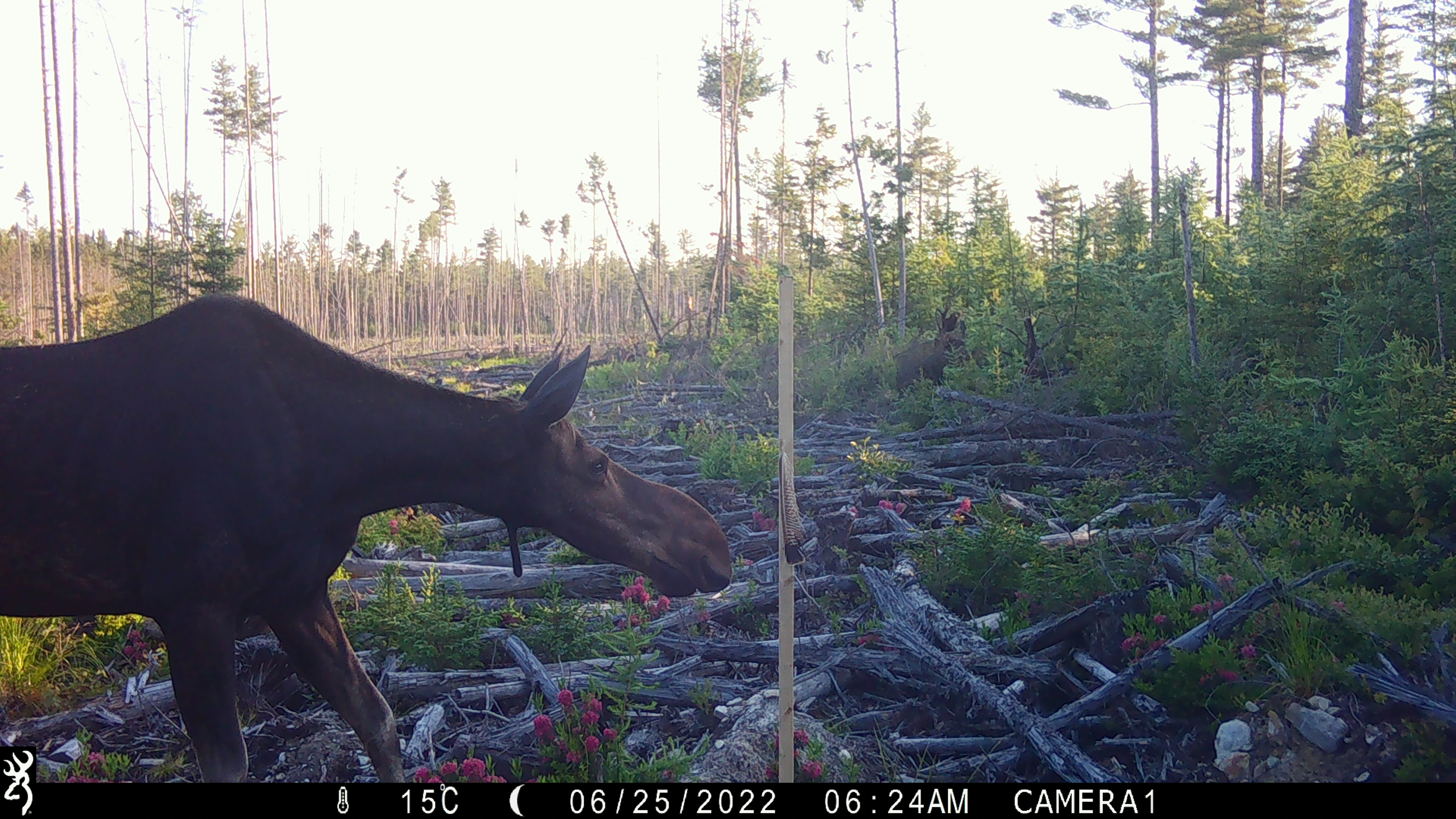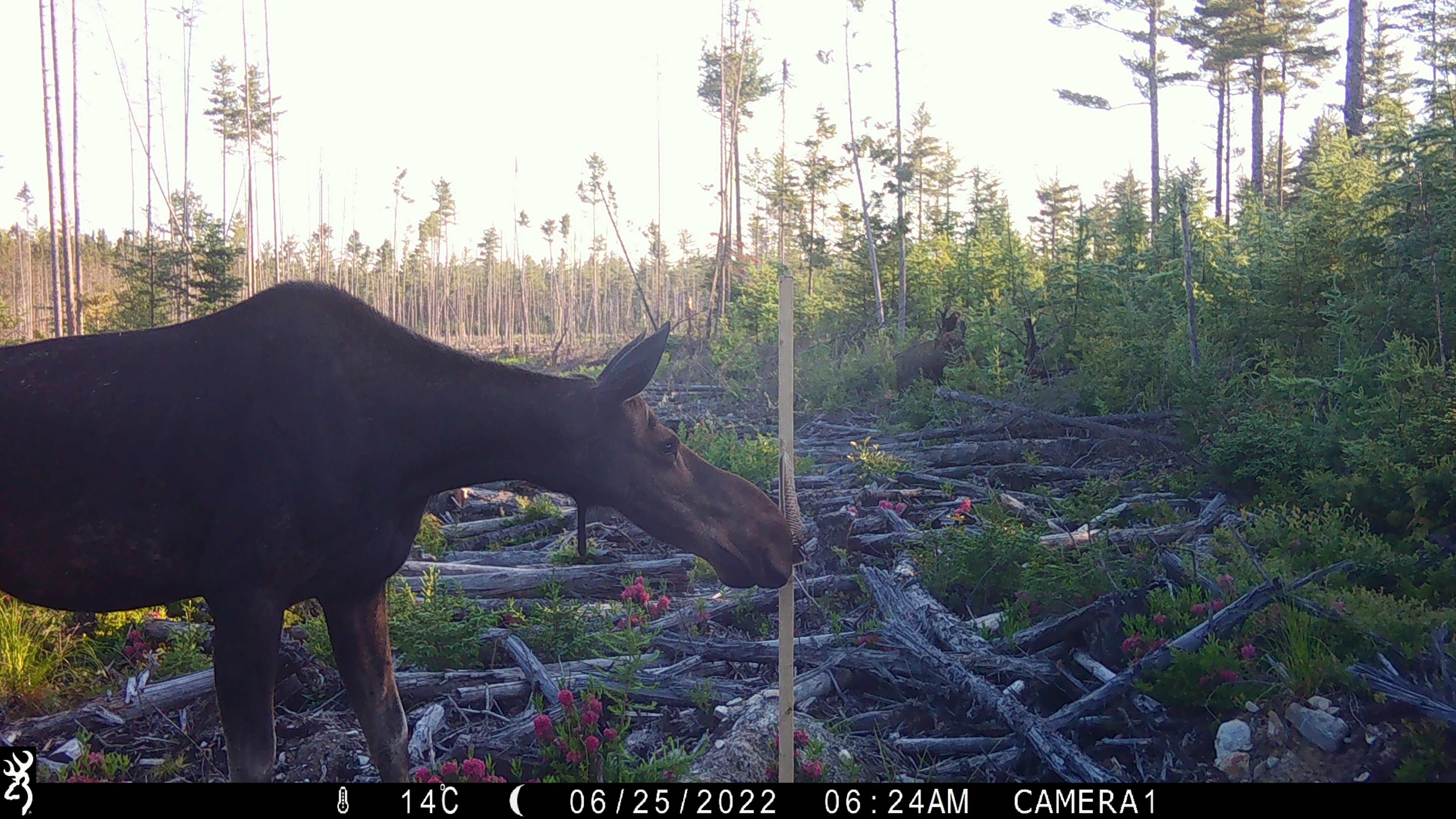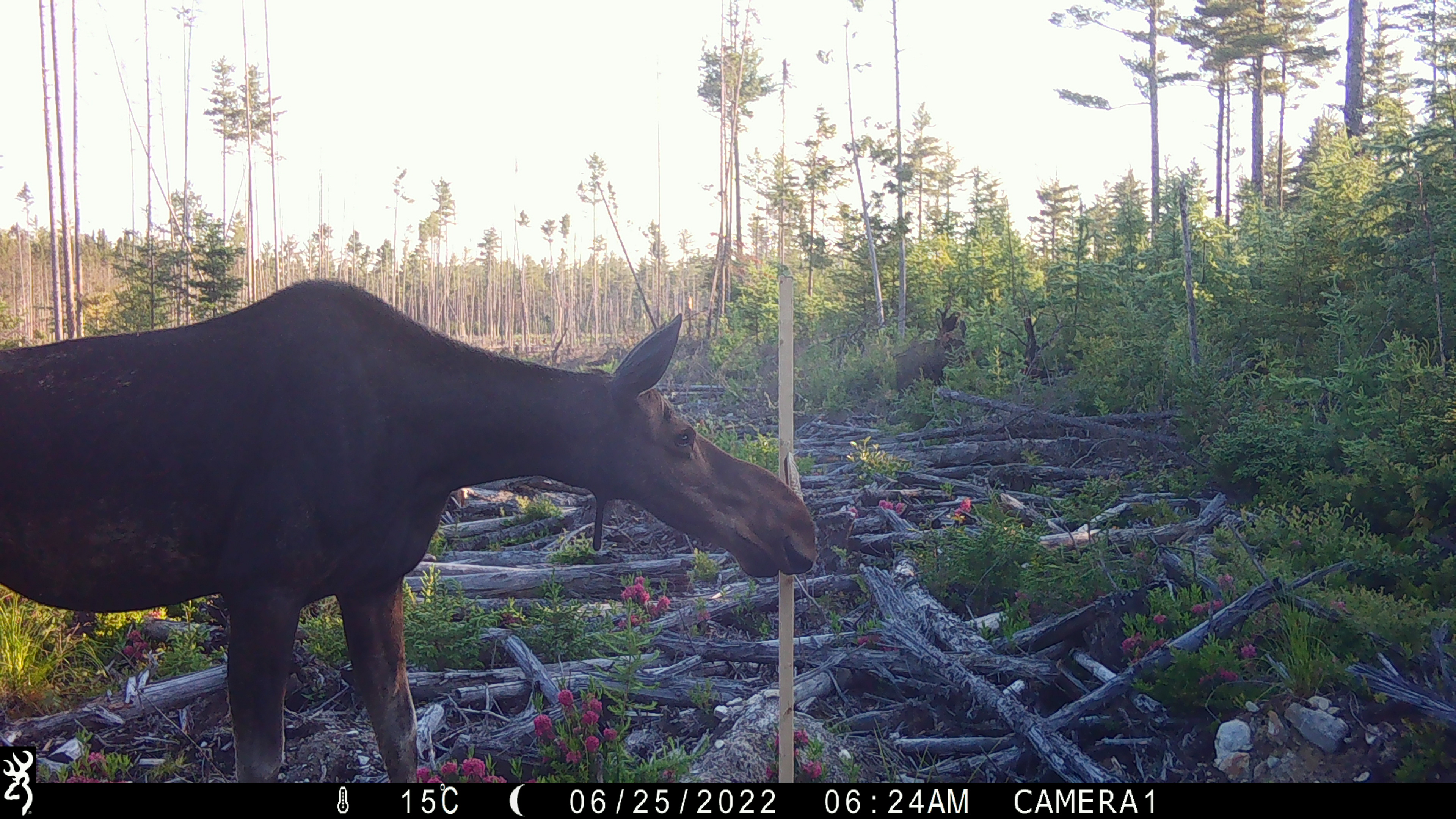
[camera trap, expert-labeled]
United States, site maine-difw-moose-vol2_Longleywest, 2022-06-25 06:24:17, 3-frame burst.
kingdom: Animalia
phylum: Chordata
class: Mammalia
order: Artiodactyla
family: Cervidae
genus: Alces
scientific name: Alces alces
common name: moose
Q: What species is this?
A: Moose (Alces alces).